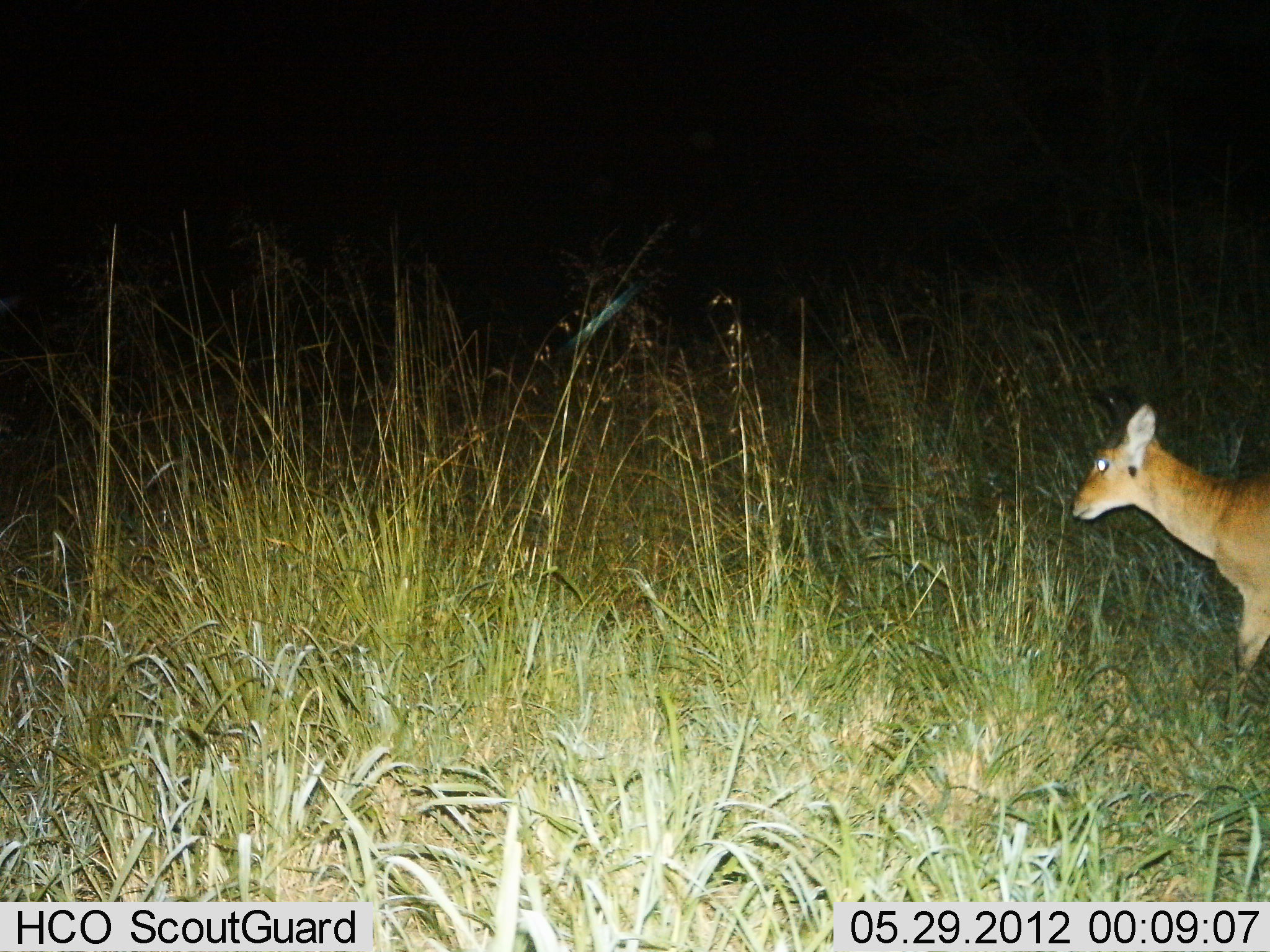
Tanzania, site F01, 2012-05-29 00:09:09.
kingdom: Animalia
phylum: Chordata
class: Mammalia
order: Artiodactyla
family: Bovidae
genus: Redunca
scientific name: Redunca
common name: reedbuck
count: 1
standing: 60%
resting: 0%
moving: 40%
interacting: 0%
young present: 10%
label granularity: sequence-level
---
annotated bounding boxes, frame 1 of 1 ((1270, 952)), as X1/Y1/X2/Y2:
animal: 1072/400/1270/729